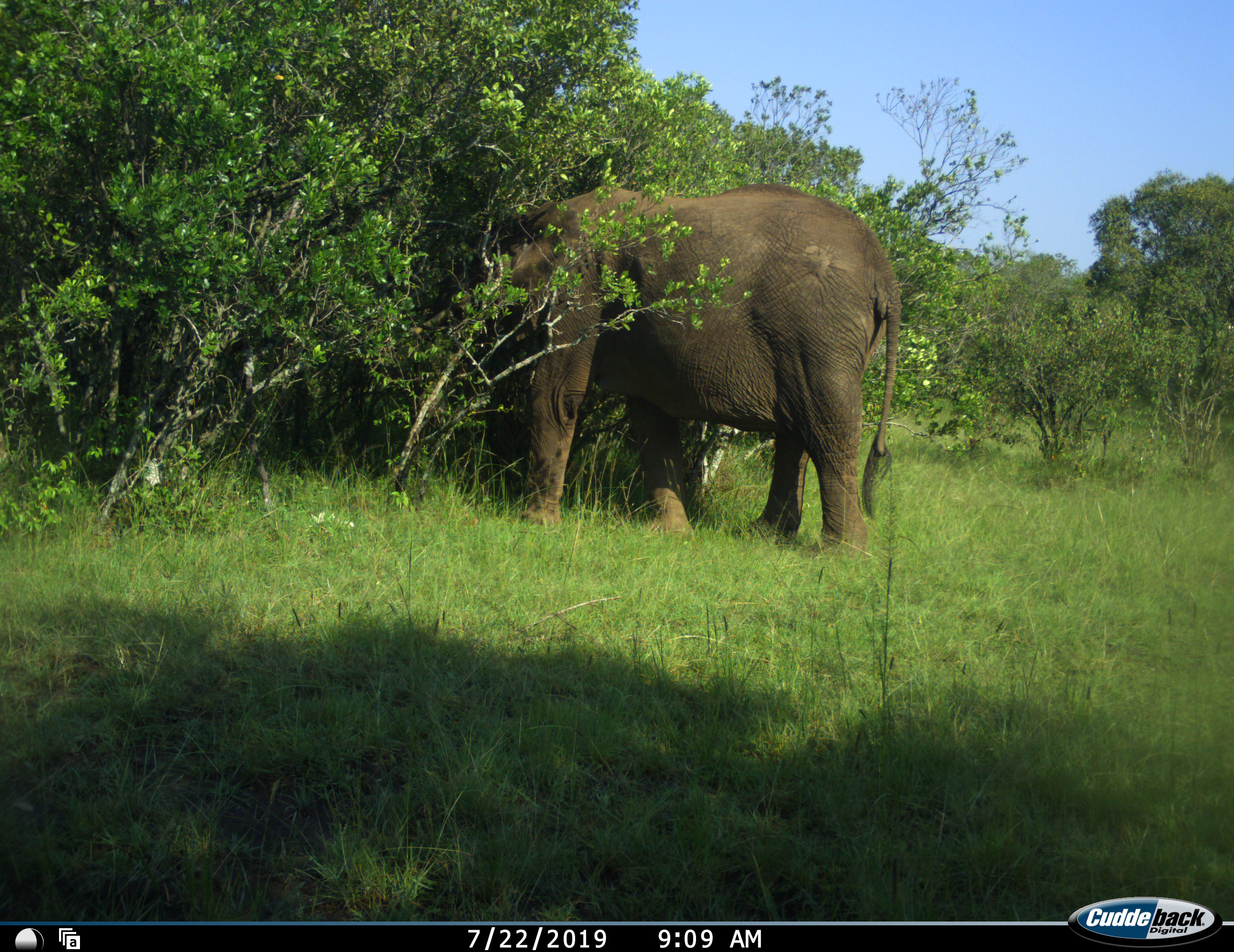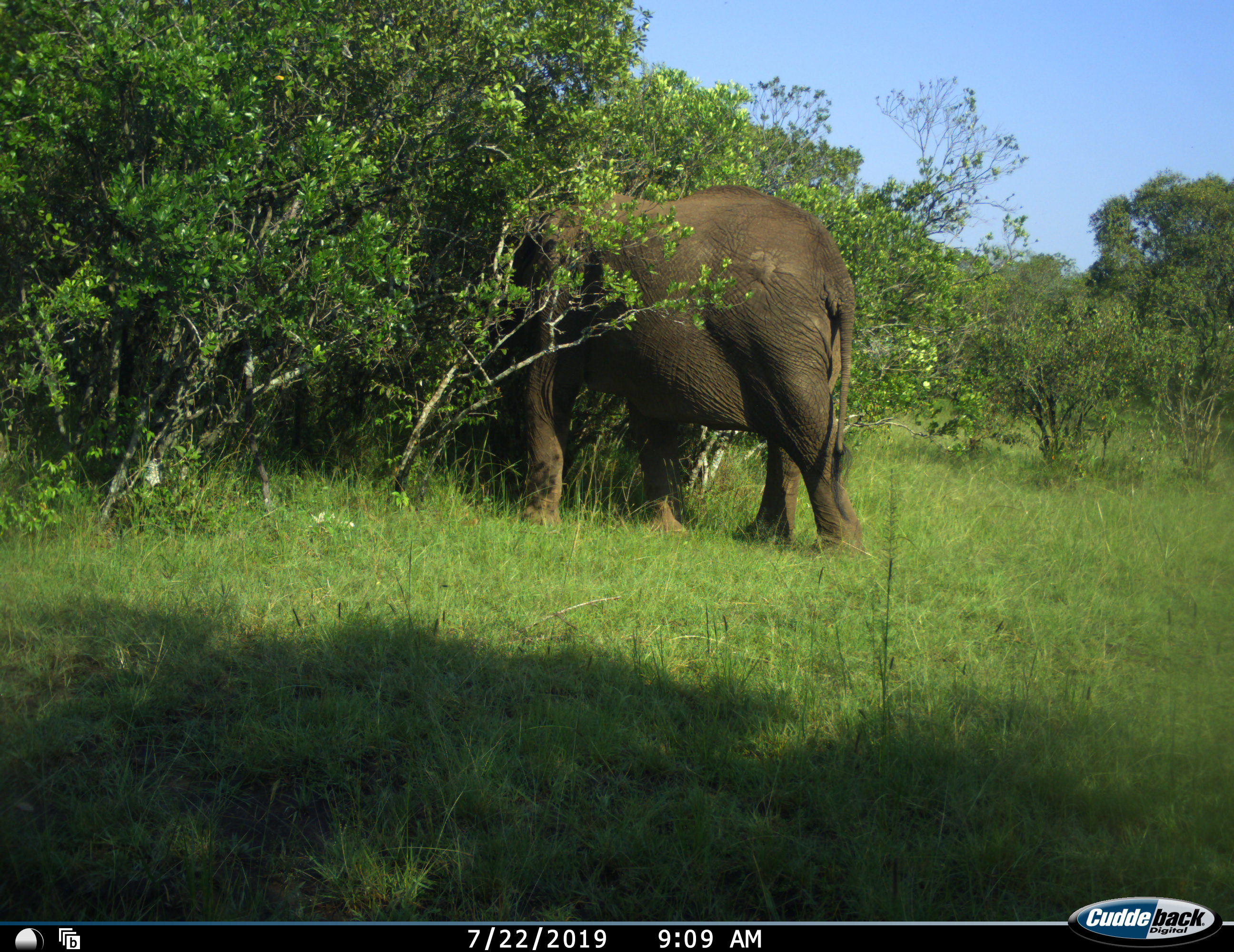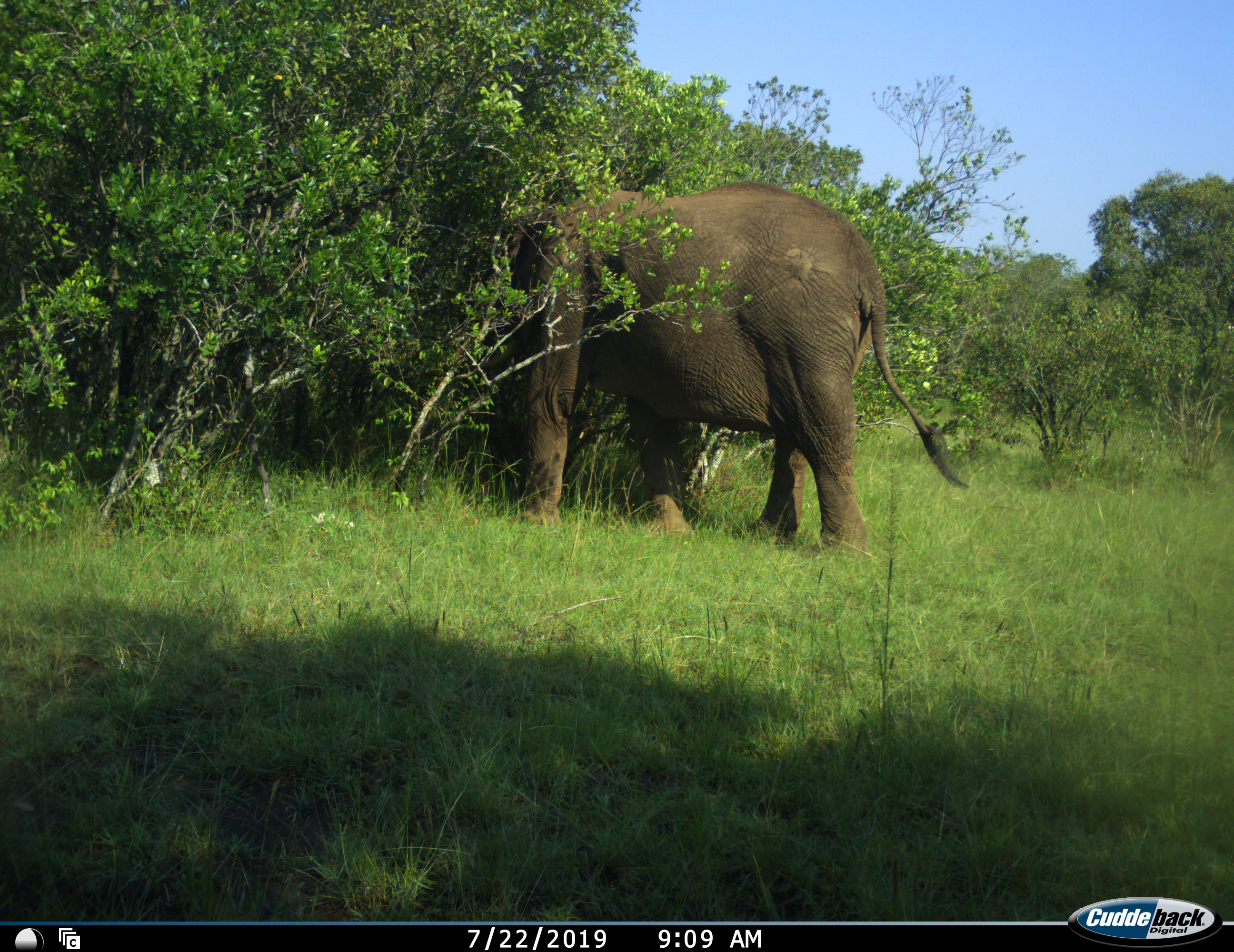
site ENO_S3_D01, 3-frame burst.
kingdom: Animalia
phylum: Chordata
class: Mammalia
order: Proboscidea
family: Elephantidae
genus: Loxodonta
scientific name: Loxodonta africana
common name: african bush elephant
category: elephant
Elephant (african bush elephant) (Loxodonta africana), count 1. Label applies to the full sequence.